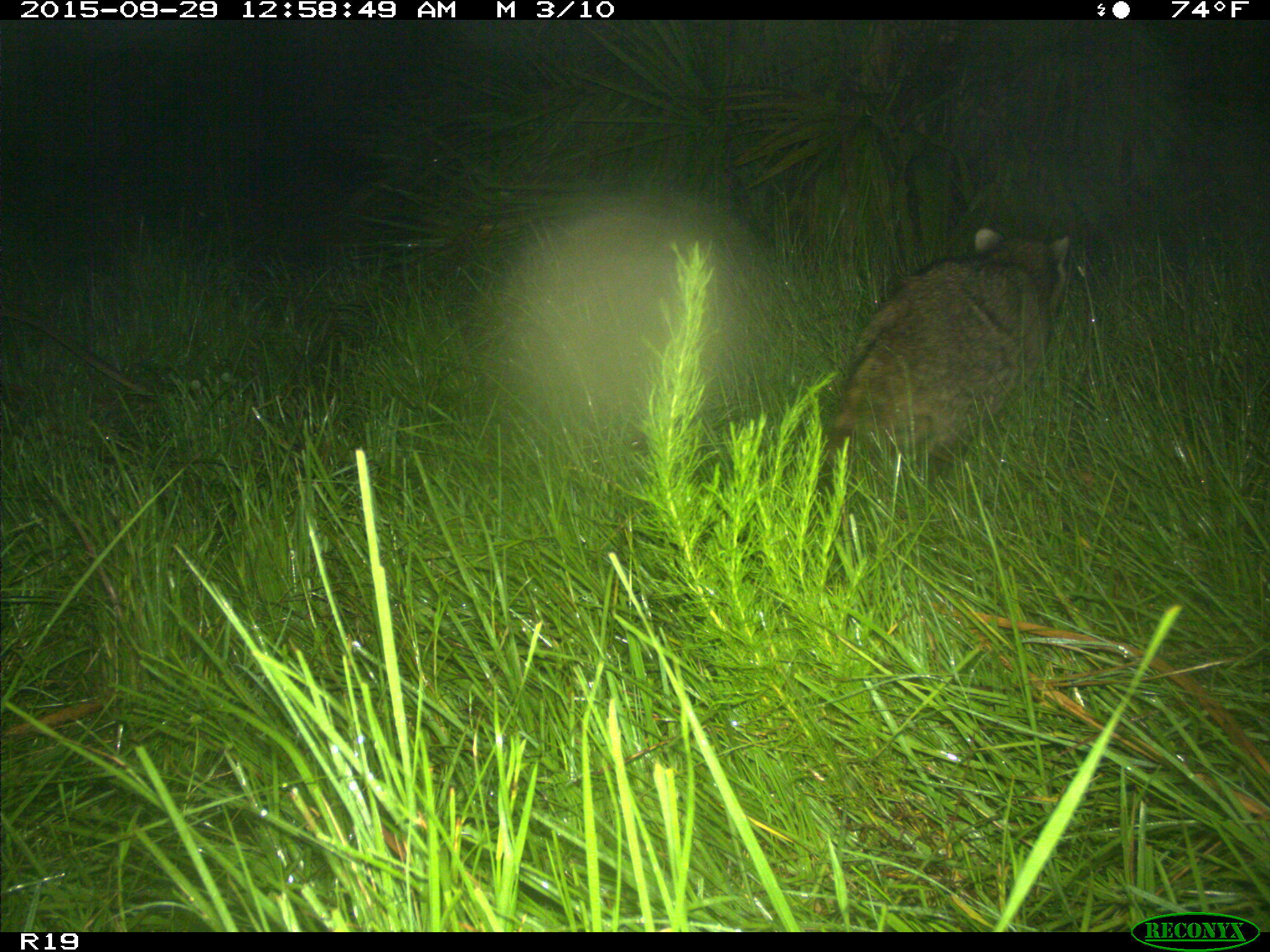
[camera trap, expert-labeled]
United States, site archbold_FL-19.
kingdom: Animalia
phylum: Chordata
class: Mammalia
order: Carnivora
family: Procyonidae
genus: Procyon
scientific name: Procyon lotor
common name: common raccoon